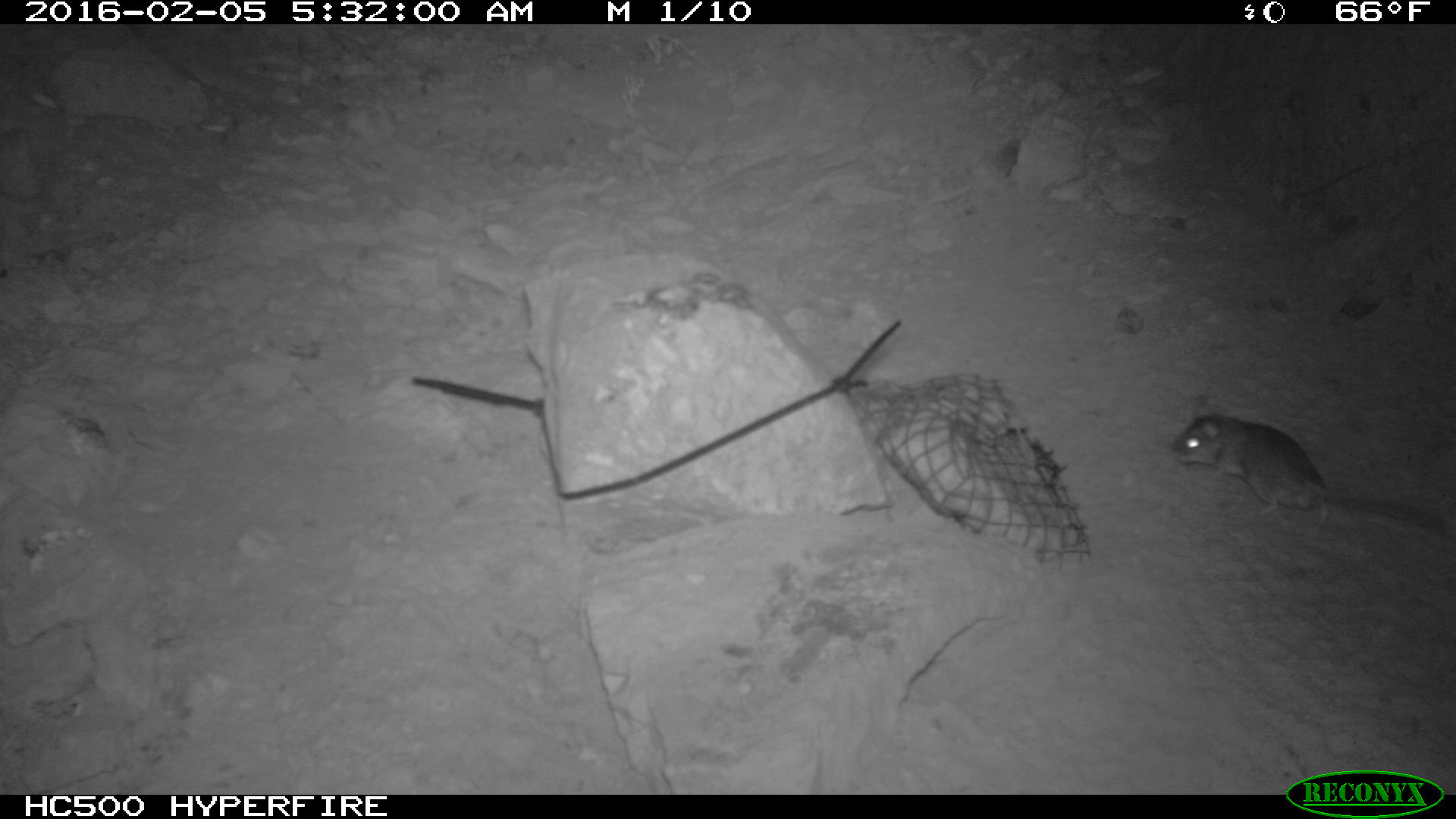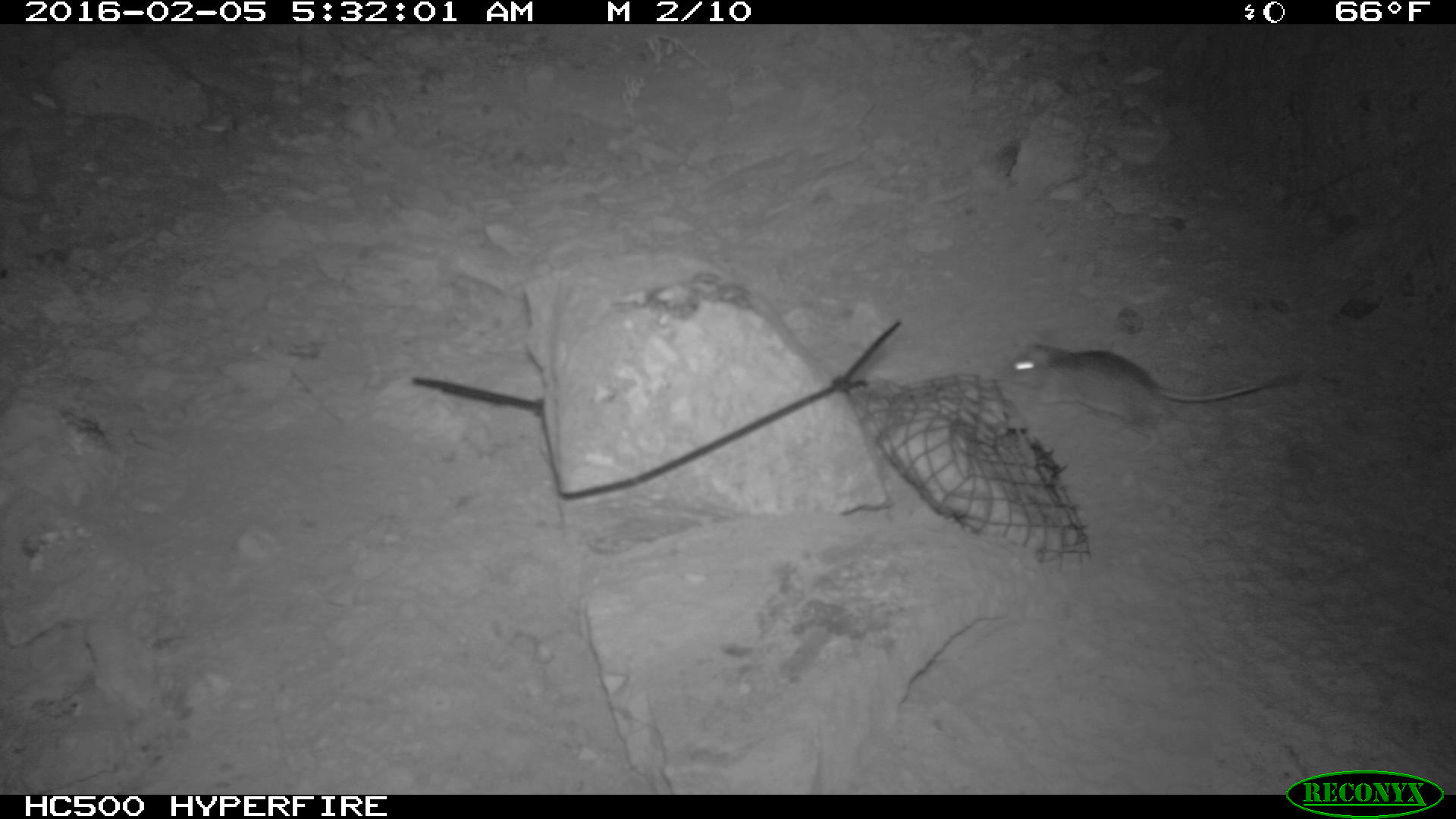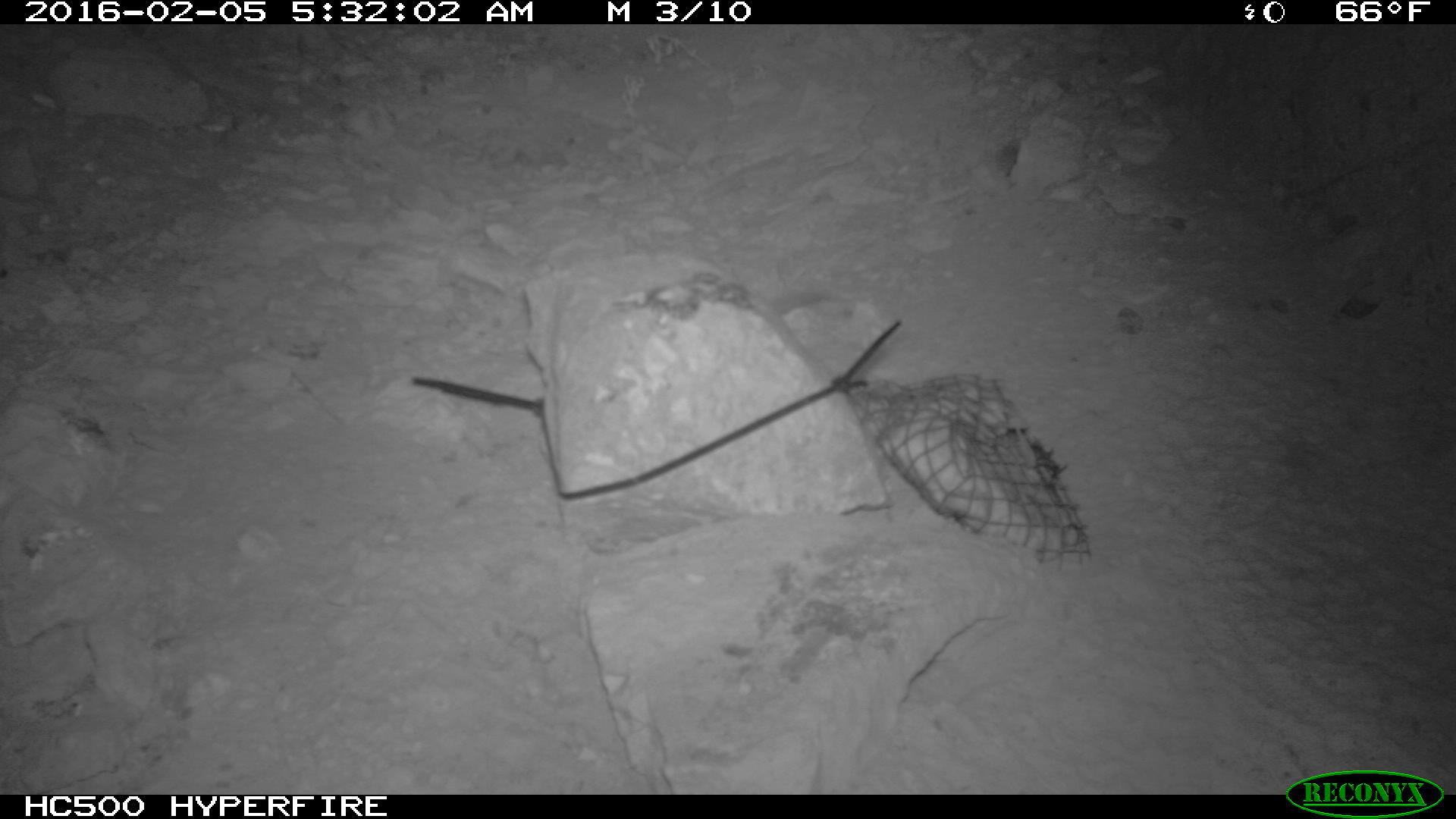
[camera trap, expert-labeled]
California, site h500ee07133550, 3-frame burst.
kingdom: Animalia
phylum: Chordata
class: Mammalia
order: Rodentia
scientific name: Rodentia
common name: rodent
Rodent (Rodentia).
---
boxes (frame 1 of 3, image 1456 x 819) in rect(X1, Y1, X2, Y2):
rodent: rect(1167, 413, 1454, 538)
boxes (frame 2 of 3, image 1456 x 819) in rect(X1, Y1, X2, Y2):
rodent: rect(1007, 341, 1306, 451)